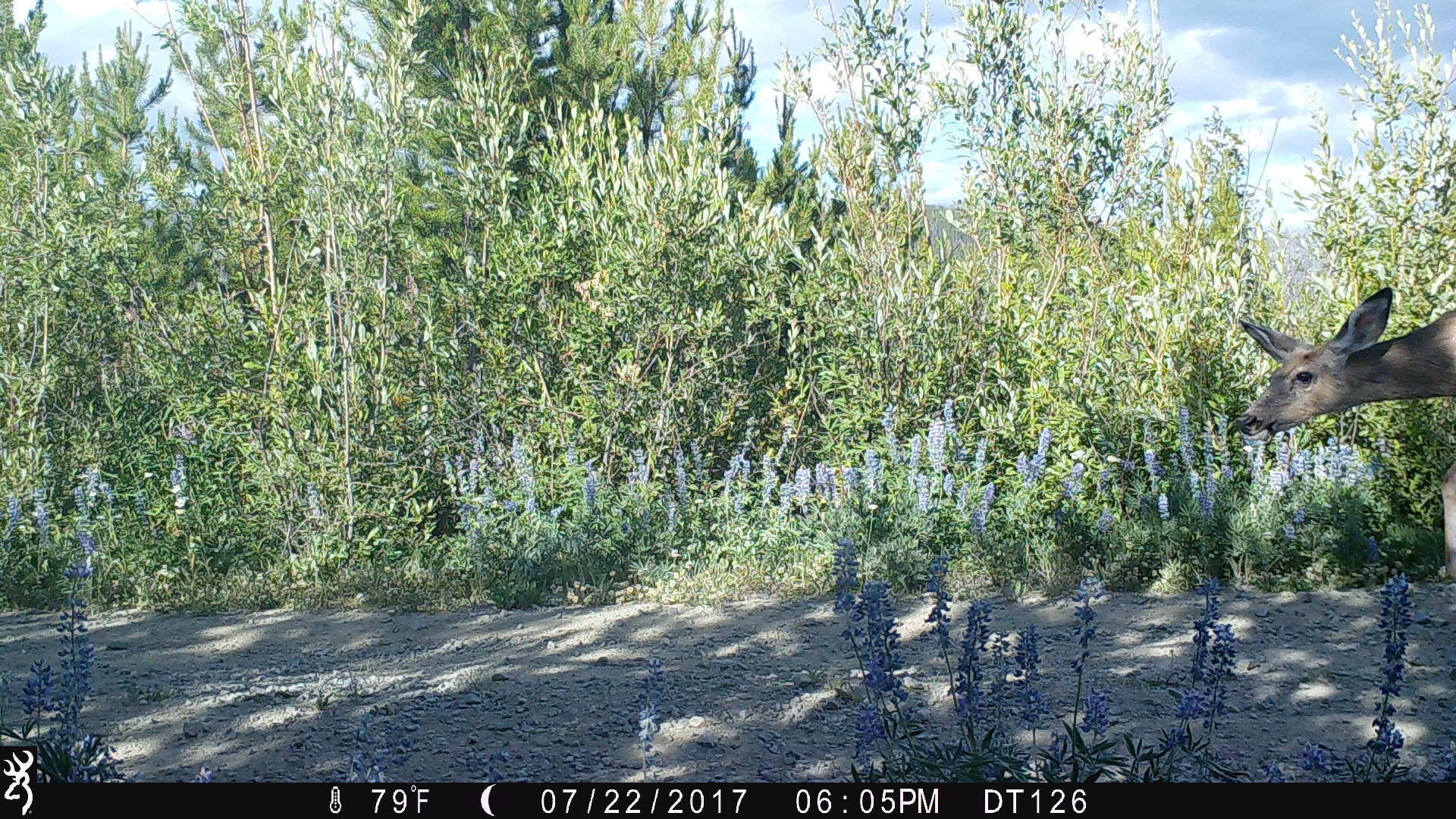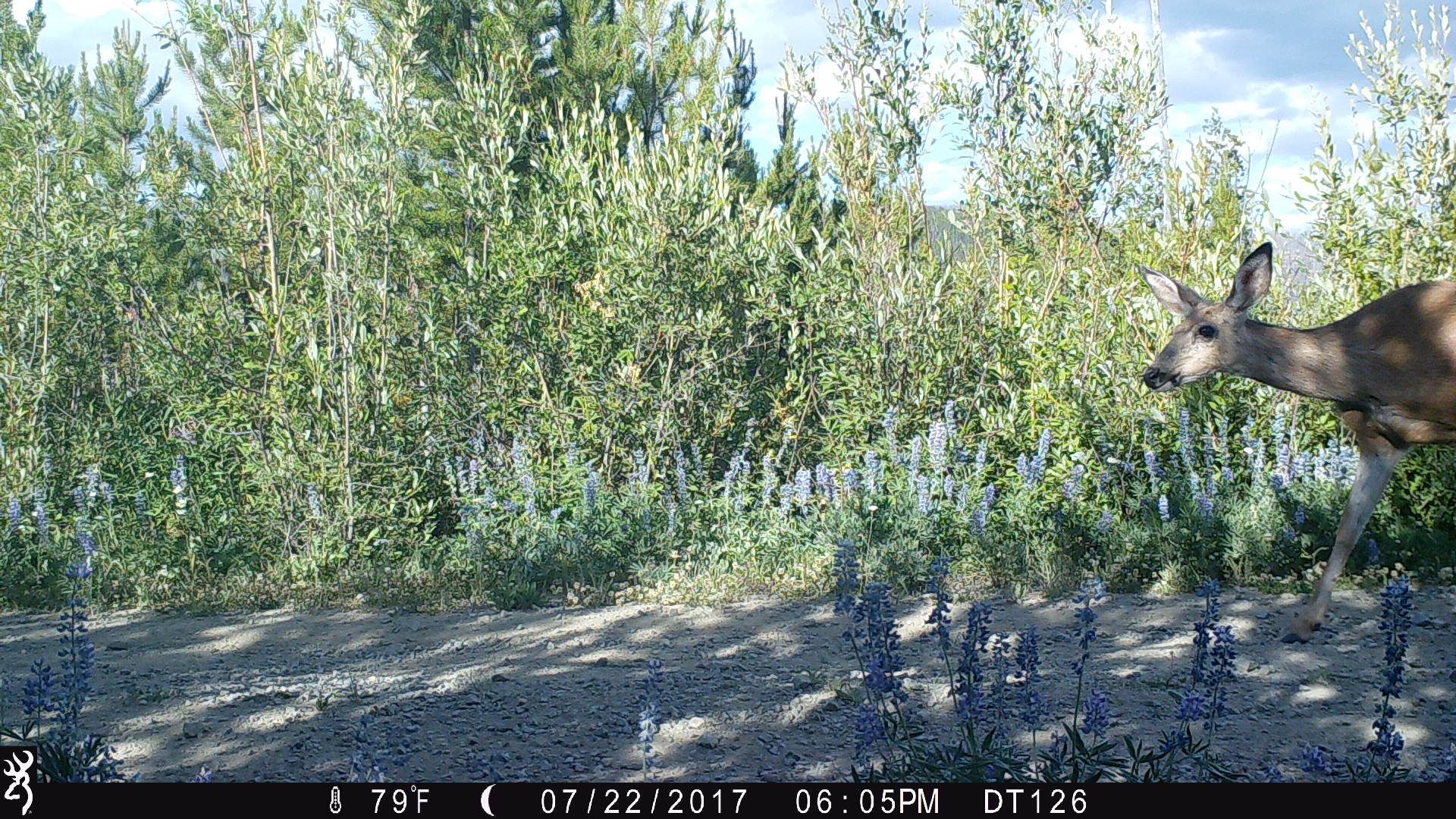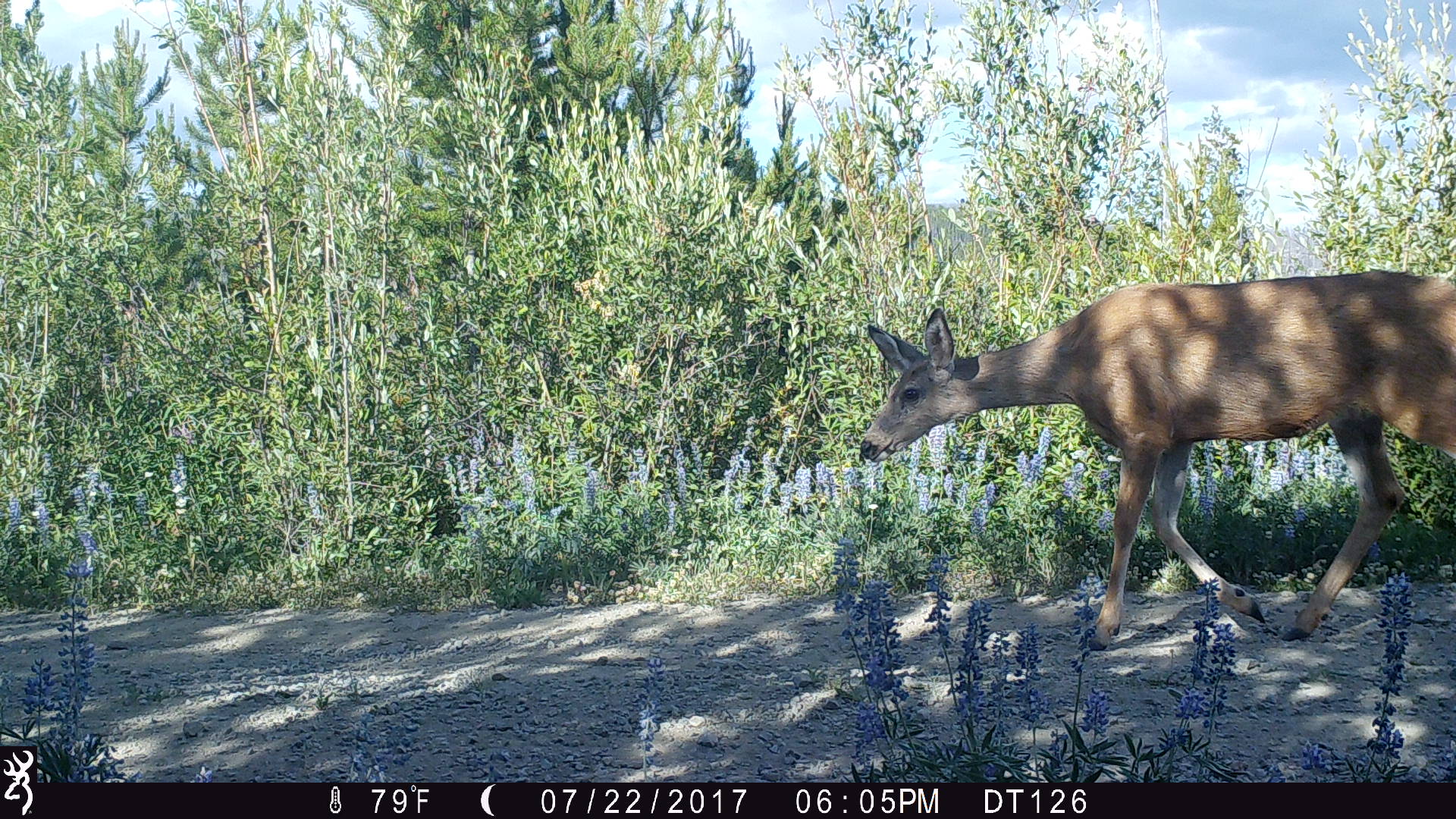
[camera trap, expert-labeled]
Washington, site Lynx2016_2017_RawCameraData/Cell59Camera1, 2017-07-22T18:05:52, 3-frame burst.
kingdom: Animalia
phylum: Chordata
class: Mammalia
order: Artiodactyla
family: Cervidae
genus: Odocoileus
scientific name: Odocoileus hemionus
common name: mule deer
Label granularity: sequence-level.